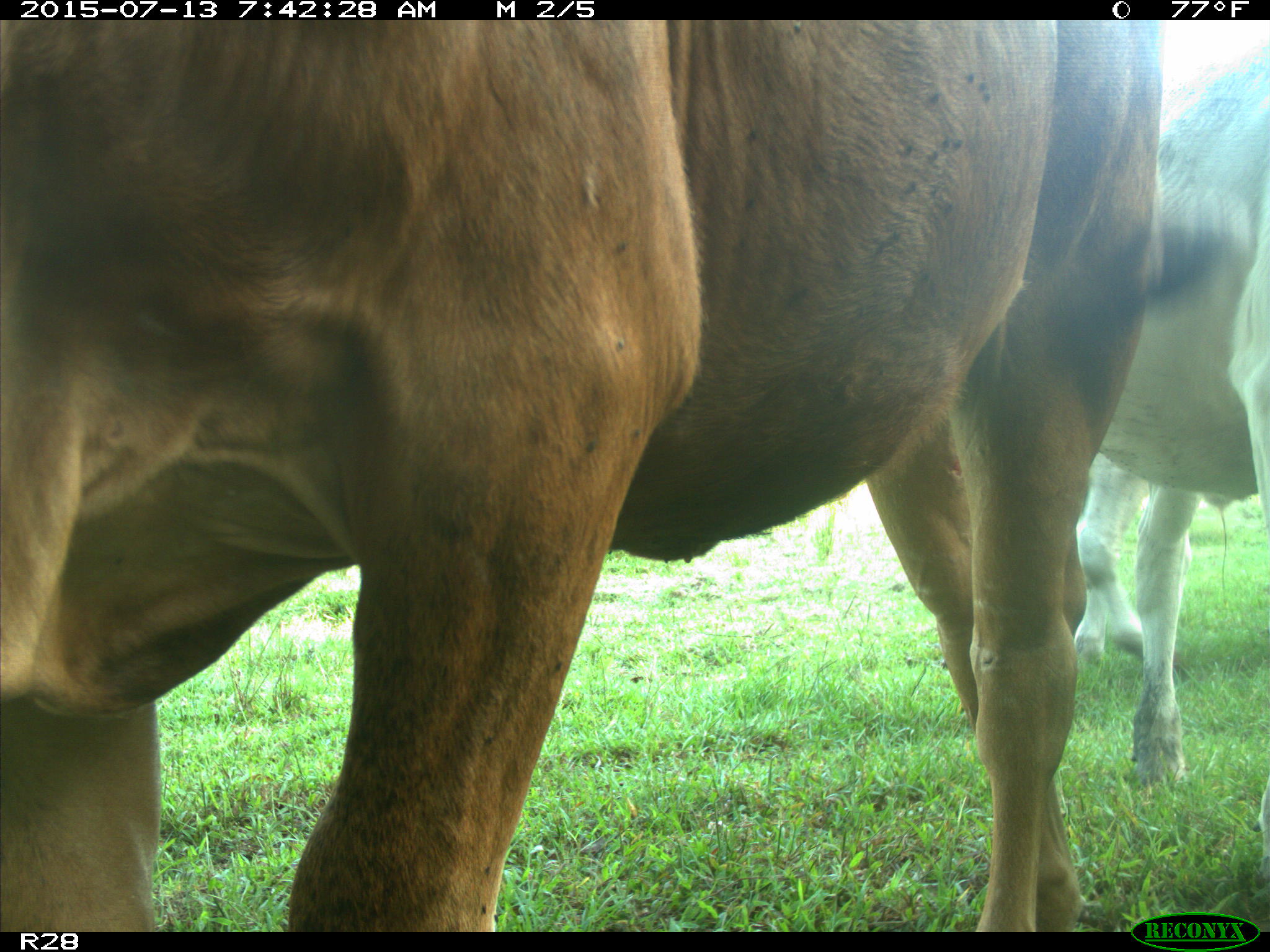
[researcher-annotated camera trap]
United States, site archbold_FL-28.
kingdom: Animalia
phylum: Chordata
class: Mammalia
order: Artiodactyla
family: Bovidae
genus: Bos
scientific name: Bos taurus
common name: domestic cow